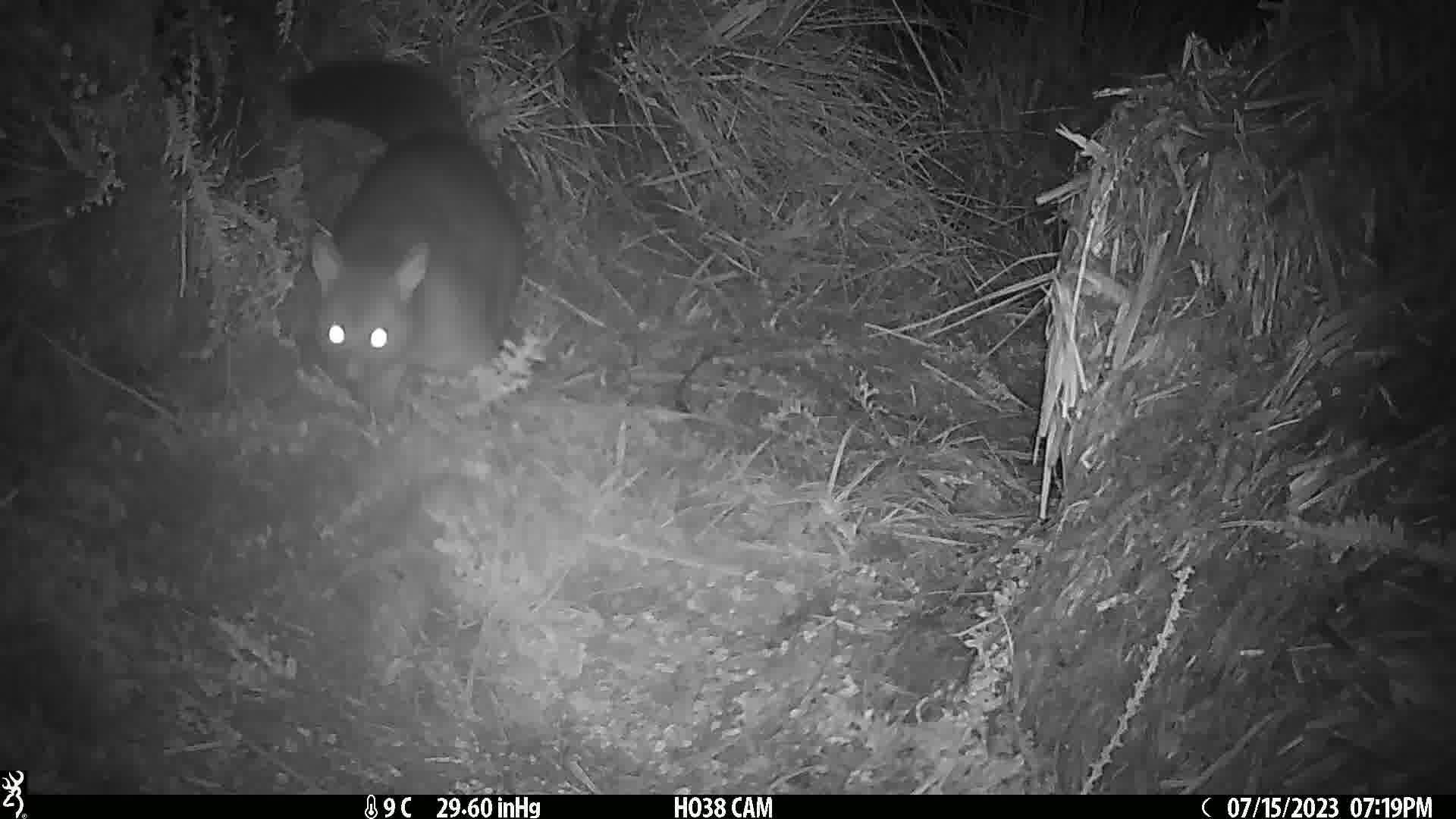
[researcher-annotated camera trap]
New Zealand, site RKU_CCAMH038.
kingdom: Animalia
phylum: Chordata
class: Mammalia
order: Diprotodontia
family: Phalangeridae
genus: Trichosurus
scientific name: Trichosurus vulpecula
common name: common brushtail possum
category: possum